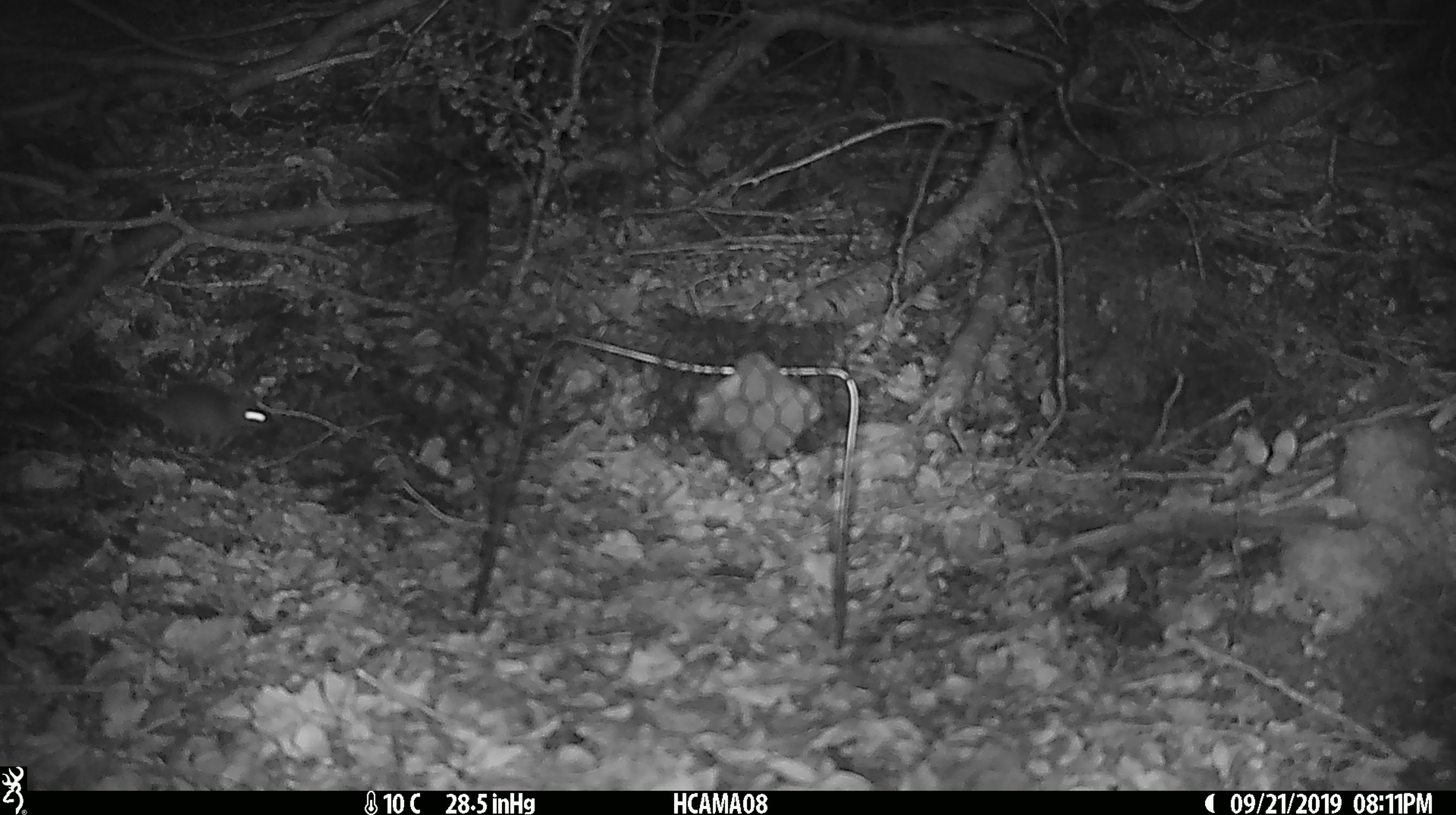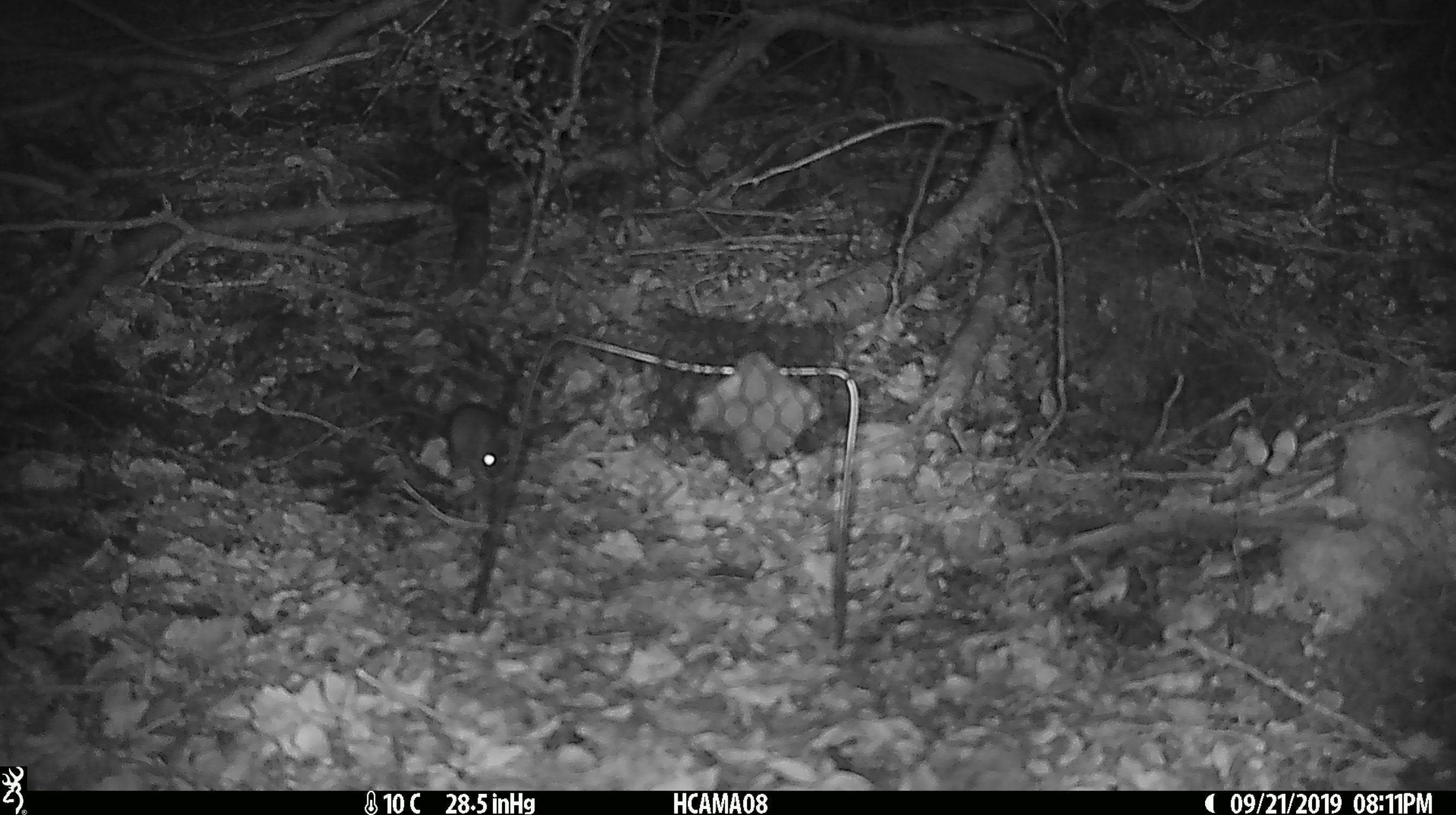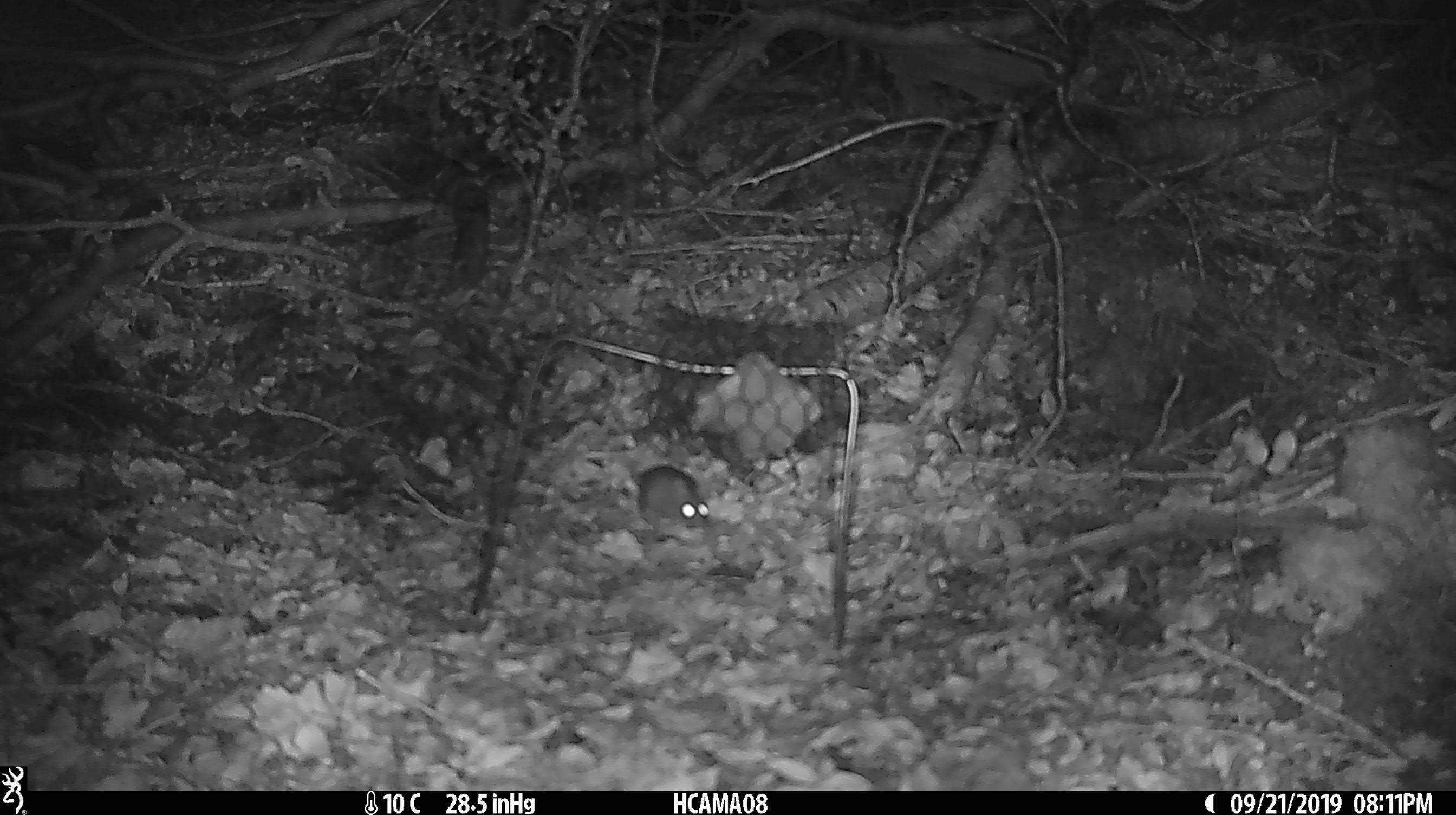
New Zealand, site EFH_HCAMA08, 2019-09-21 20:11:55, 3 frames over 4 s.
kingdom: Animalia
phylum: Chordata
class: Mammalia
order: Rodentia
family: Muridae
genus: Mus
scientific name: Mus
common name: mouse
Mouse (Mus).